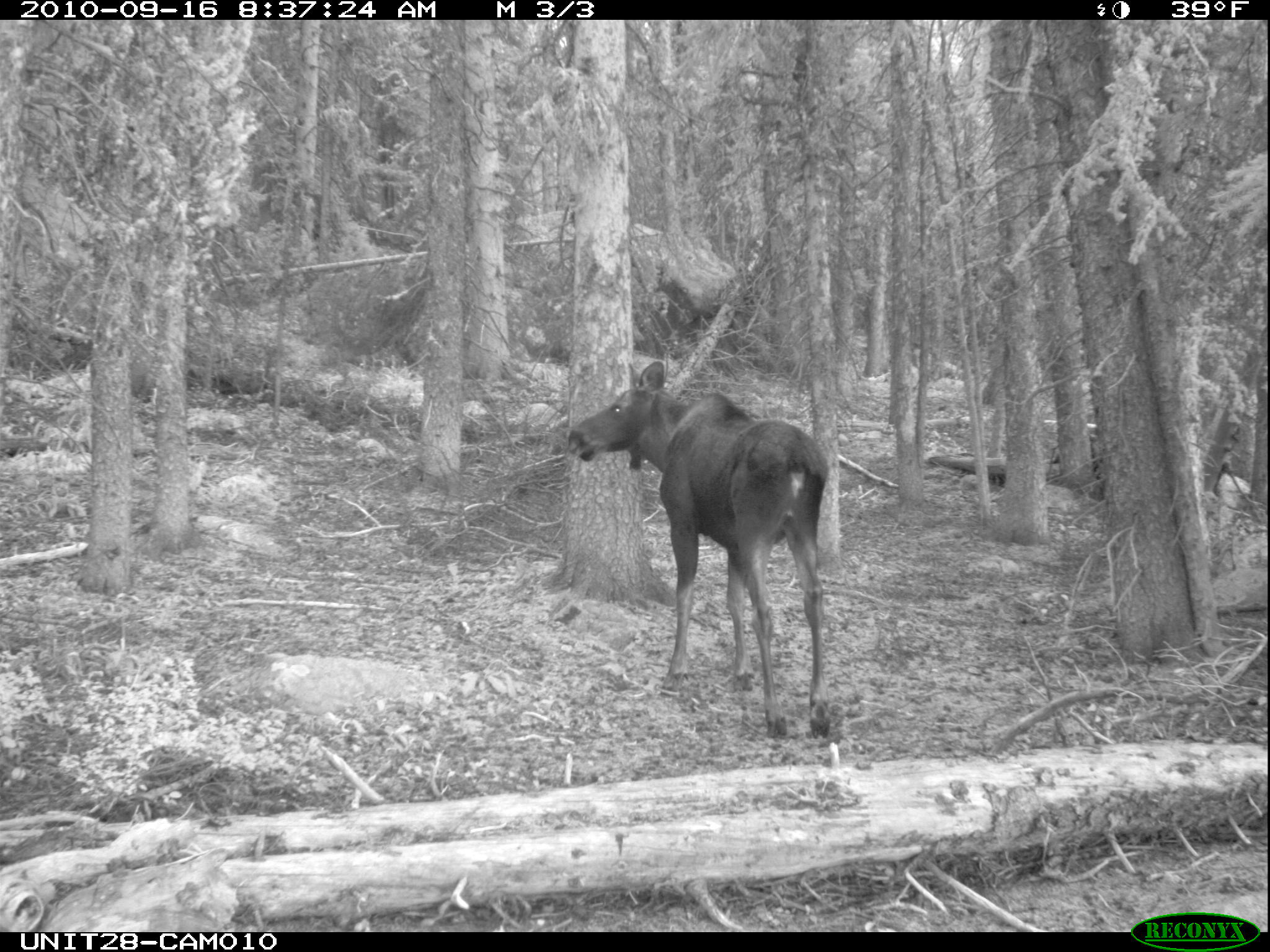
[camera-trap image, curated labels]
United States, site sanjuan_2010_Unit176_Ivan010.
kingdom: Animalia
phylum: Chordata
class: Mammalia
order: Artiodactyla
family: Cervidae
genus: Alces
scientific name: Alces alces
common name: moose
Alces alces (moose).